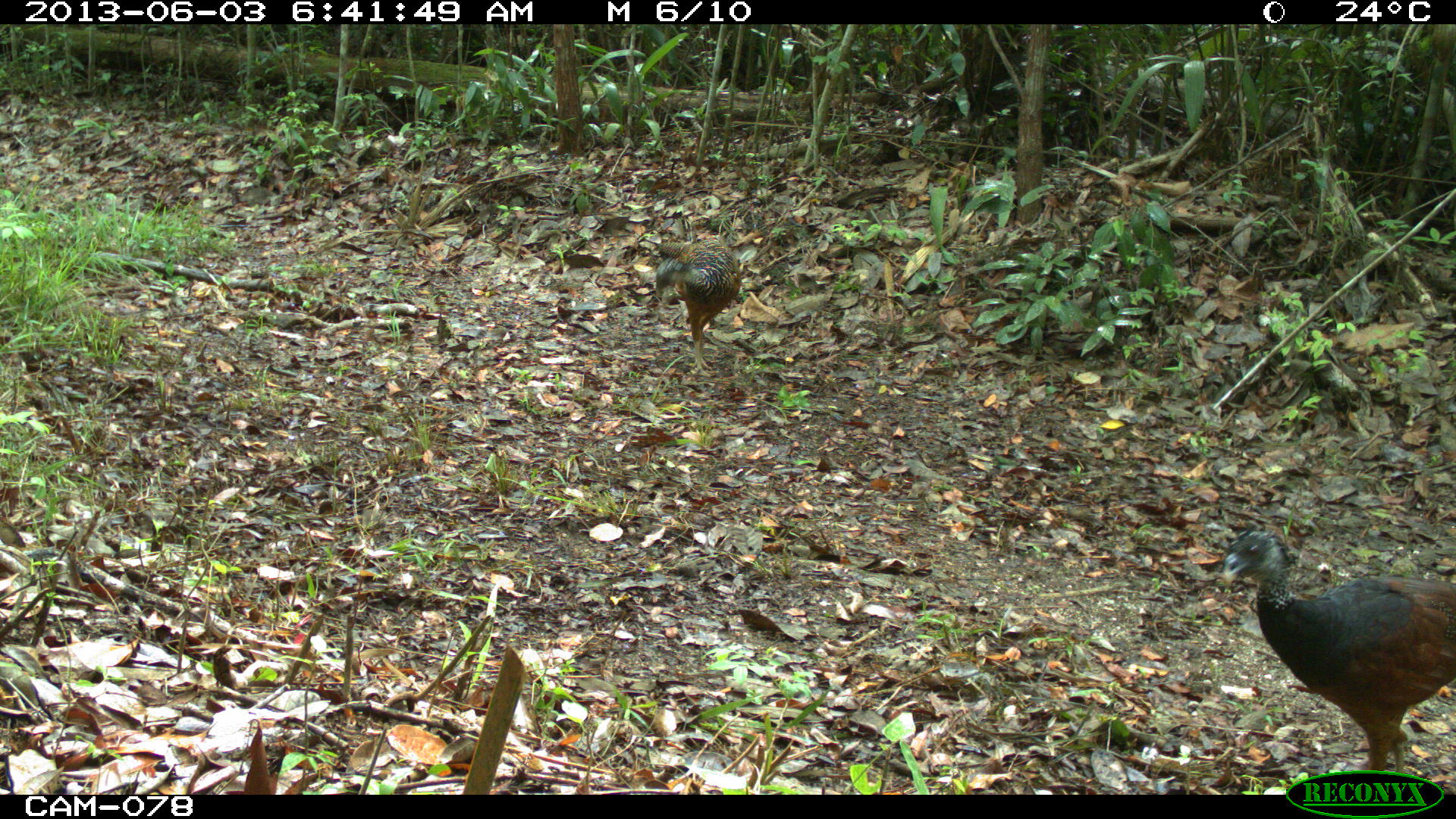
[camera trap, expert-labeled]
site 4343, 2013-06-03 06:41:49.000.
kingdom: Animalia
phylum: Chordata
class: Aves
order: Galliformes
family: Cracidae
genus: Crax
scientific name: Crax rubra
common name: great curassow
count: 3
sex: female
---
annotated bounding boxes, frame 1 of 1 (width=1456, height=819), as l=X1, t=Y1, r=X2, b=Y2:
crax rubra: l=1224, t=524, r=1456, b=773; l=654, t=236, r=740, b=376